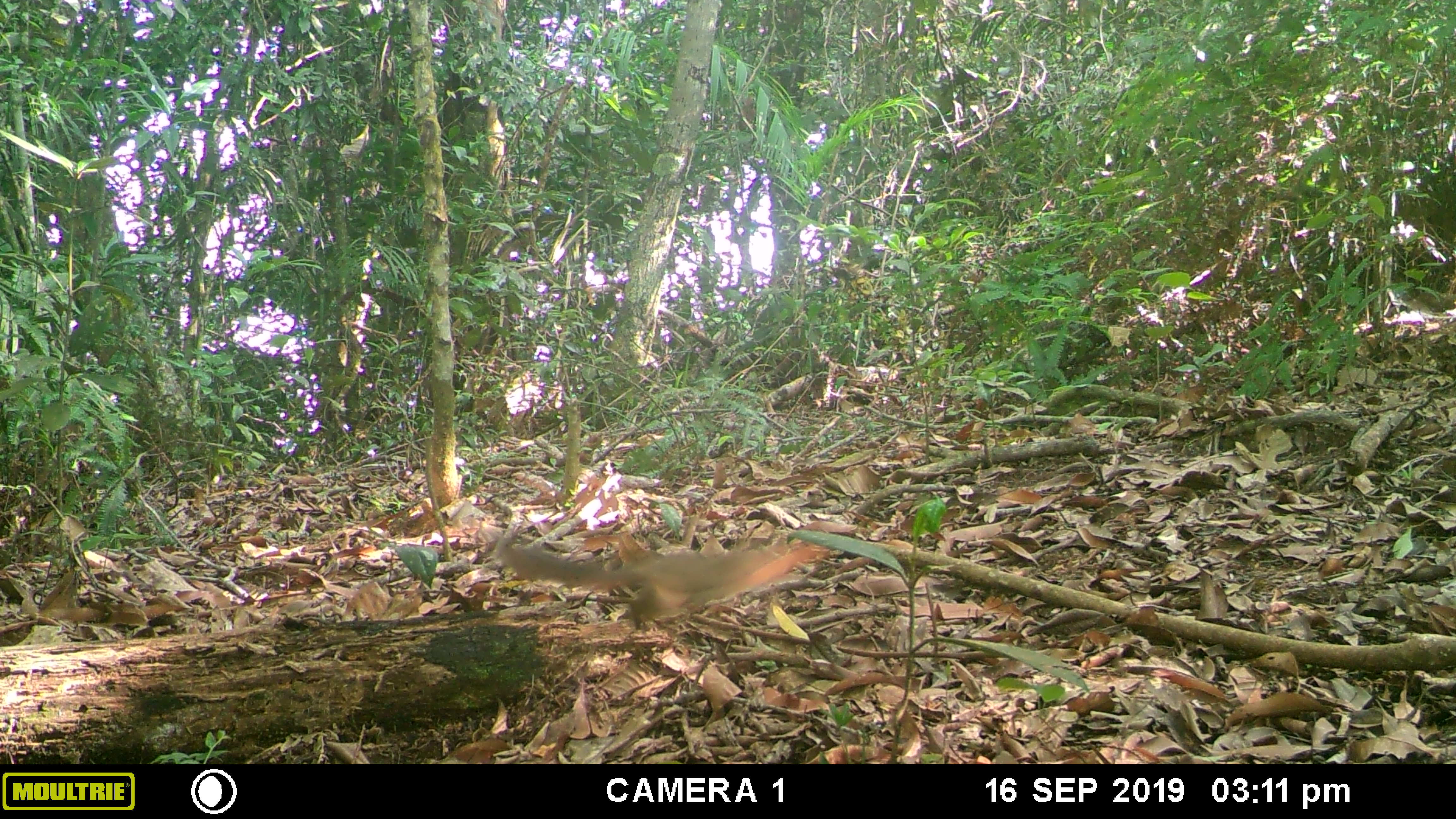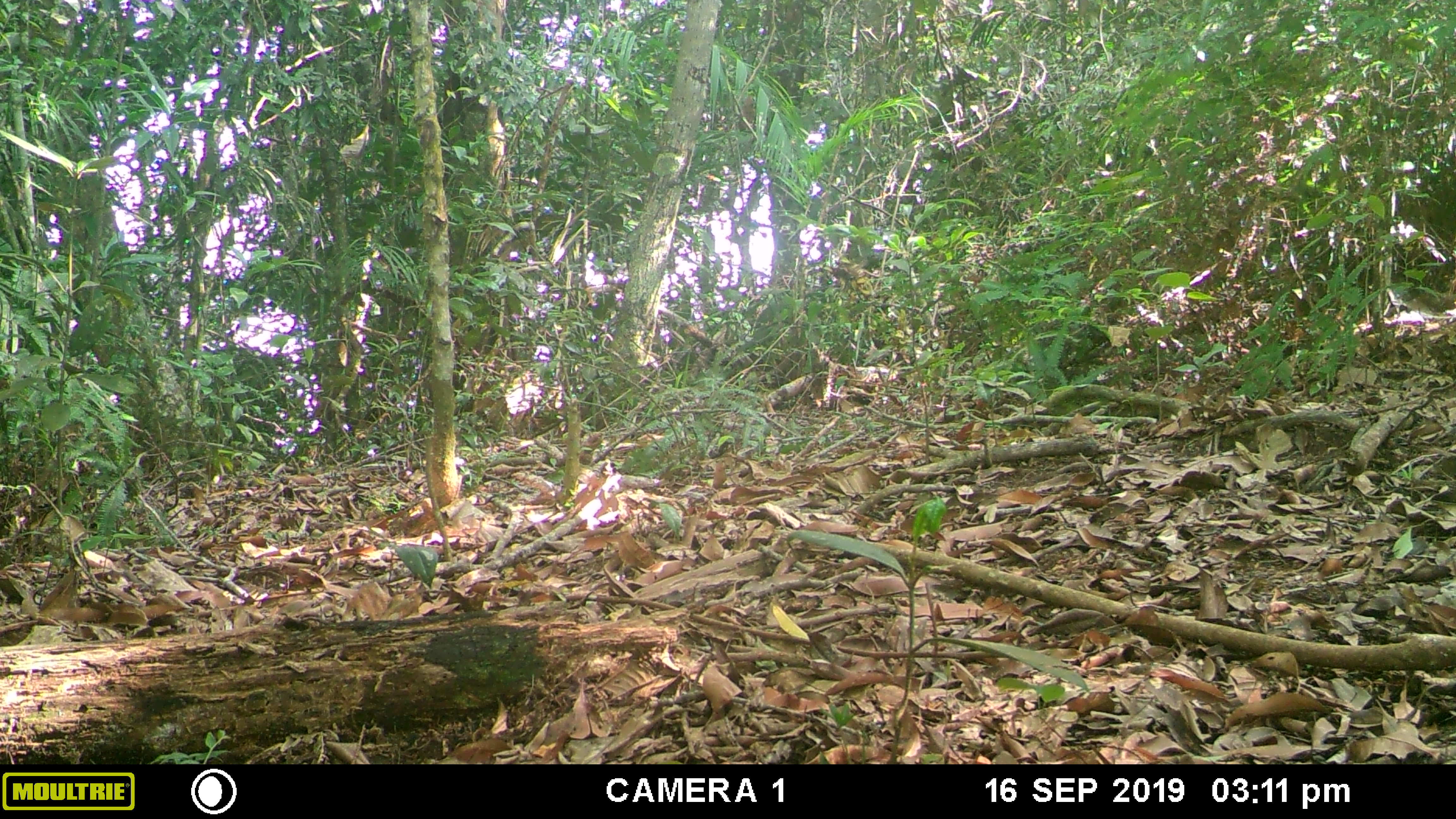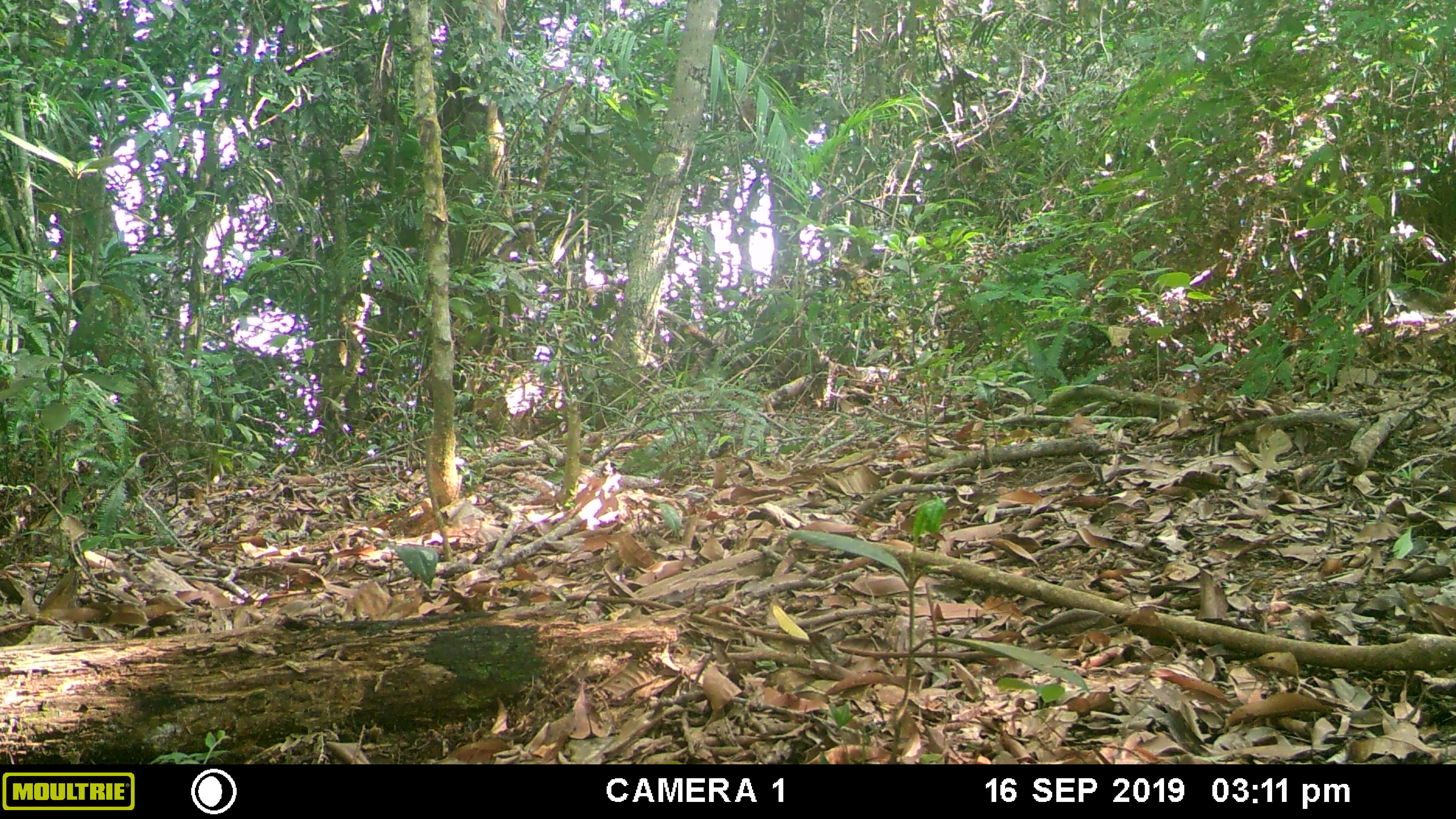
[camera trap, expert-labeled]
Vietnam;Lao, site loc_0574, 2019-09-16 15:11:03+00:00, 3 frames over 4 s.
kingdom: Animalia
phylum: Chordata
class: Mammalia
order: Rodentia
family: Sciuridae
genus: Dremomys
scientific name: Dremomys rufigenis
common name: red-cheeked squirrel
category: red cheeked squirrel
Red cheeked squirrel (red-cheeked squirrel) (Dremomys rufigenis). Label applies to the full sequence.